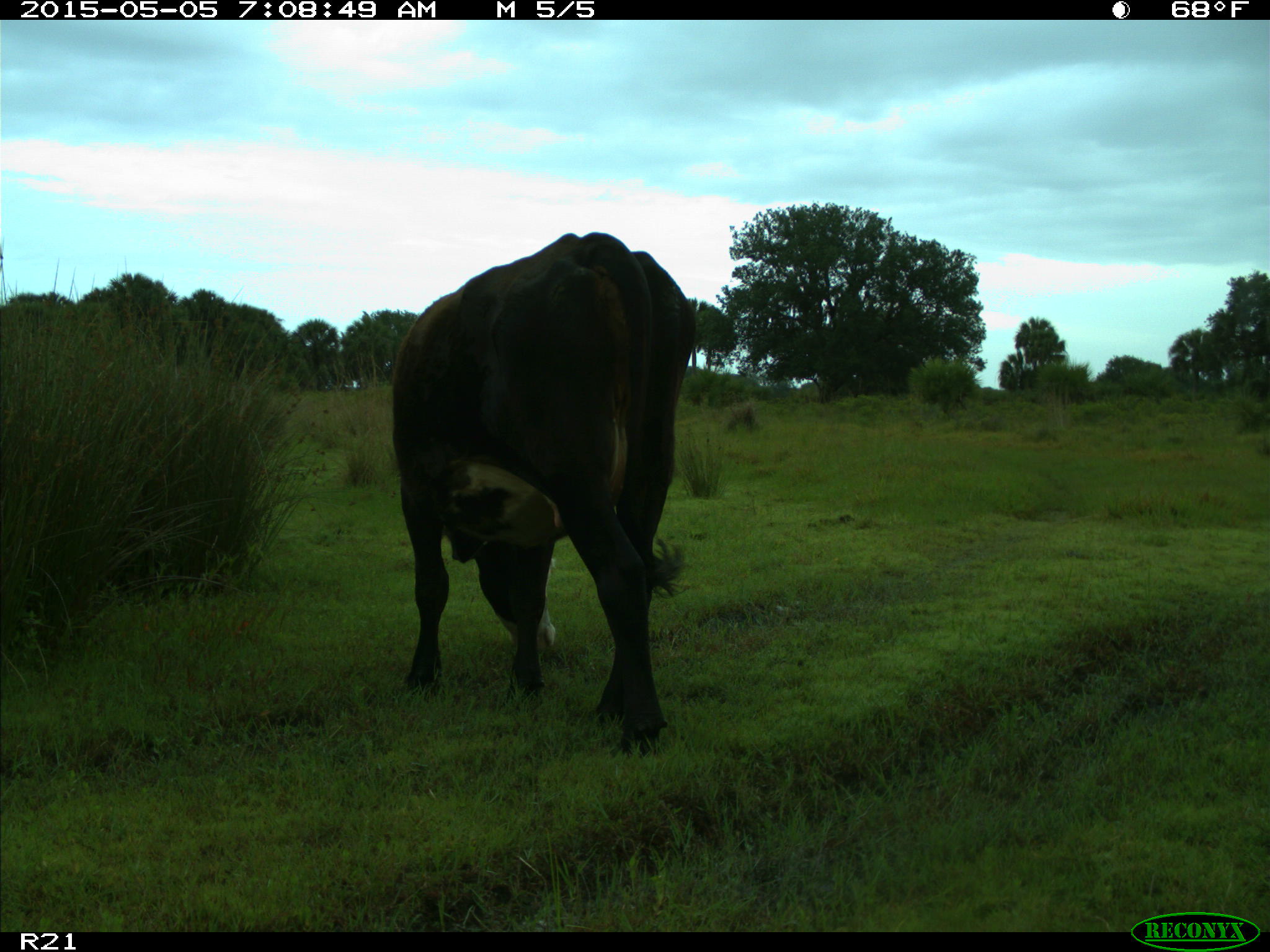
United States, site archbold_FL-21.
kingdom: Animalia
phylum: Chordata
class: Mammalia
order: Artiodactyla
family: Bovidae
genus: Bos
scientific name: Bos taurus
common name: domestic cow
Bos taurus (domestic cow).